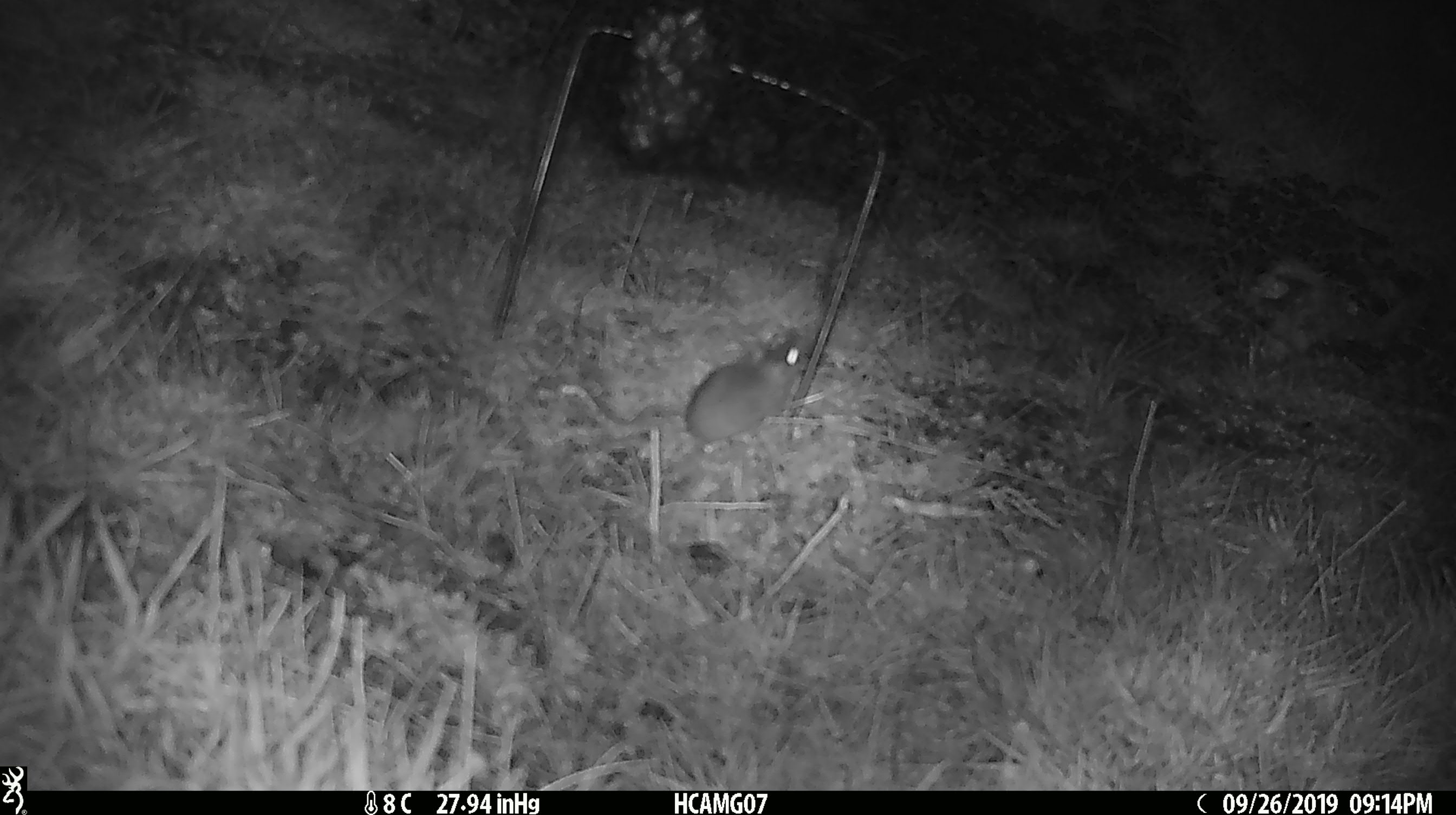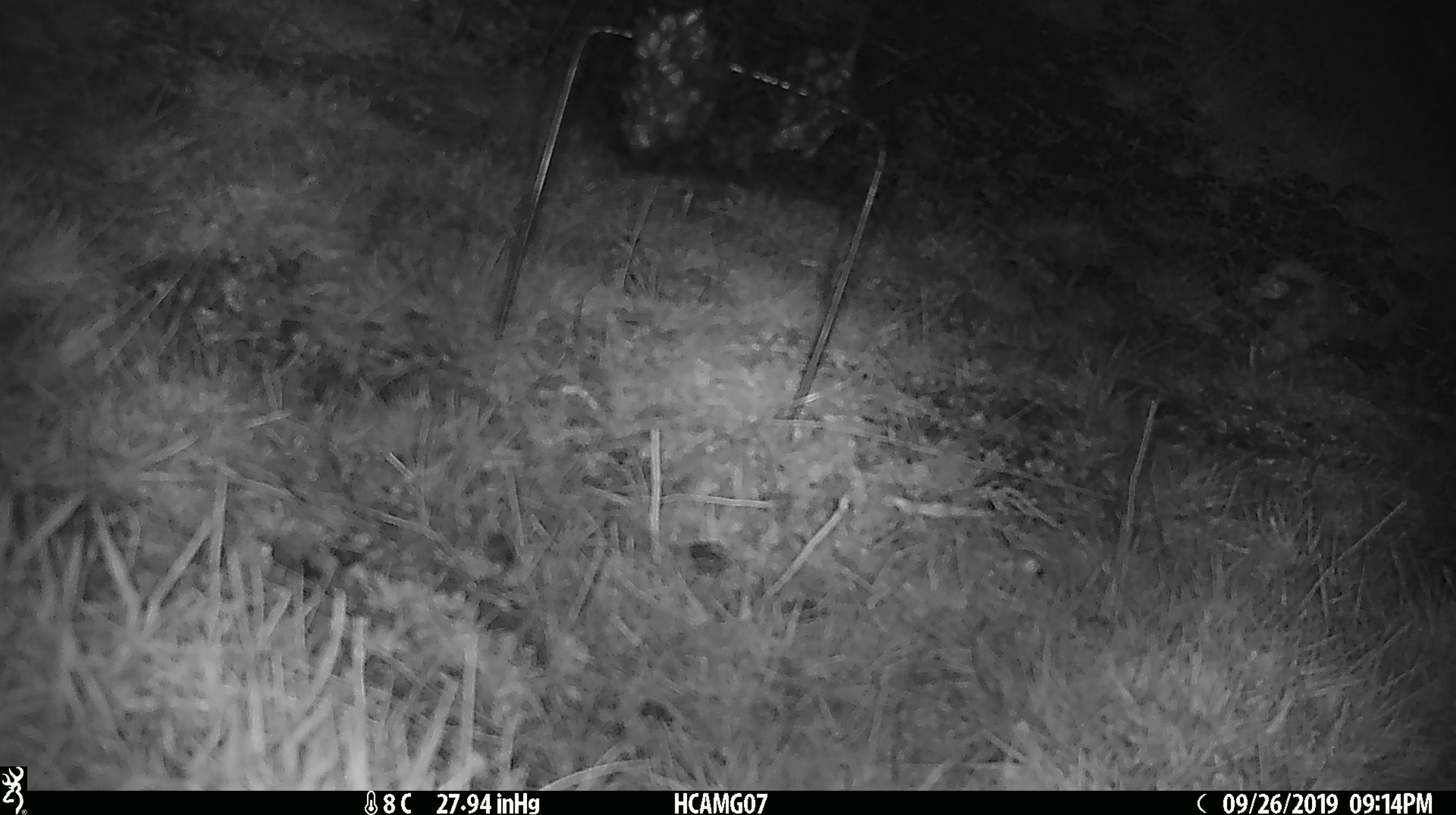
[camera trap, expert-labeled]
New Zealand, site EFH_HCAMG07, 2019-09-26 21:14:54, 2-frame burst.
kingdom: Animalia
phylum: Chordata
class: Mammalia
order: Rodentia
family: Muridae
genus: Mus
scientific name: Mus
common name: mouse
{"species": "mouse (Mus)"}